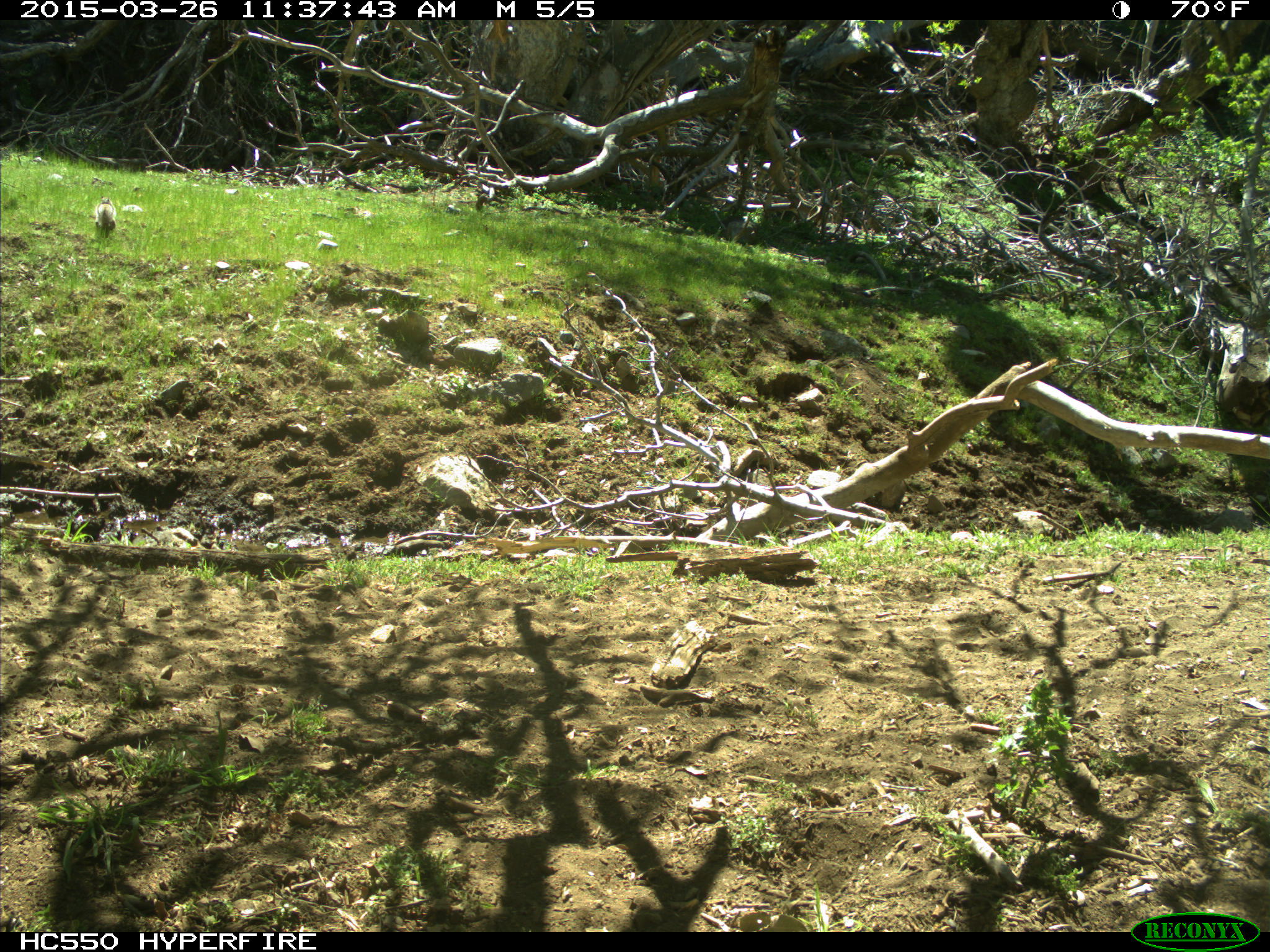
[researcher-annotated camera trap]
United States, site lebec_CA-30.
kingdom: Animalia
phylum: Chordata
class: Mammalia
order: Rodentia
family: Sciuridae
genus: Otospermophilus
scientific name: Otospermophilus beecheyi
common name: california ground squirrel